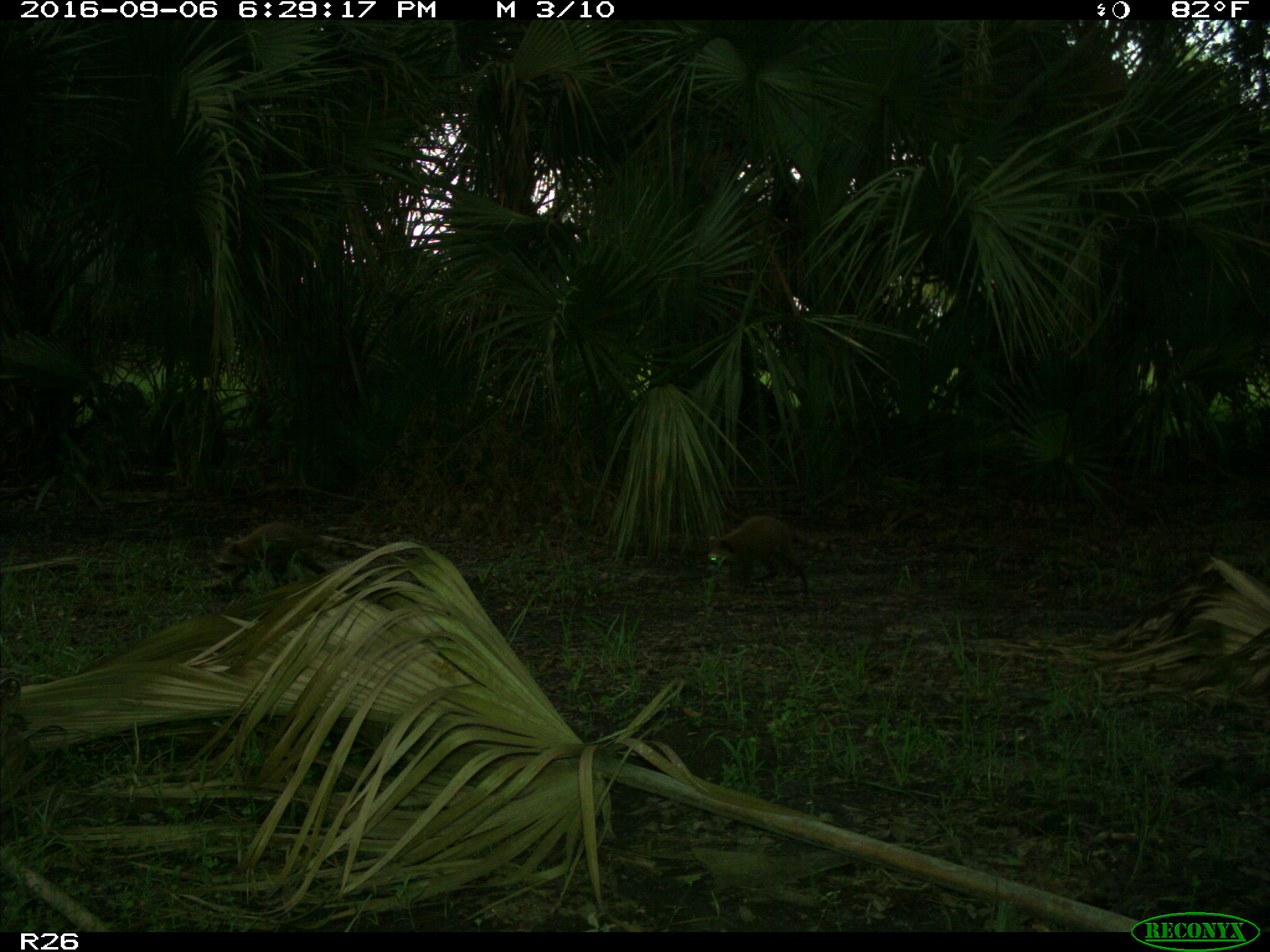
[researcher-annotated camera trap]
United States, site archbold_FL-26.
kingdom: Animalia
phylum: Chordata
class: Mammalia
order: Carnivora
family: Procyonidae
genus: Procyon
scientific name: Procyon lotor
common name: common raccoon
Procyon lotor (common raccoon).